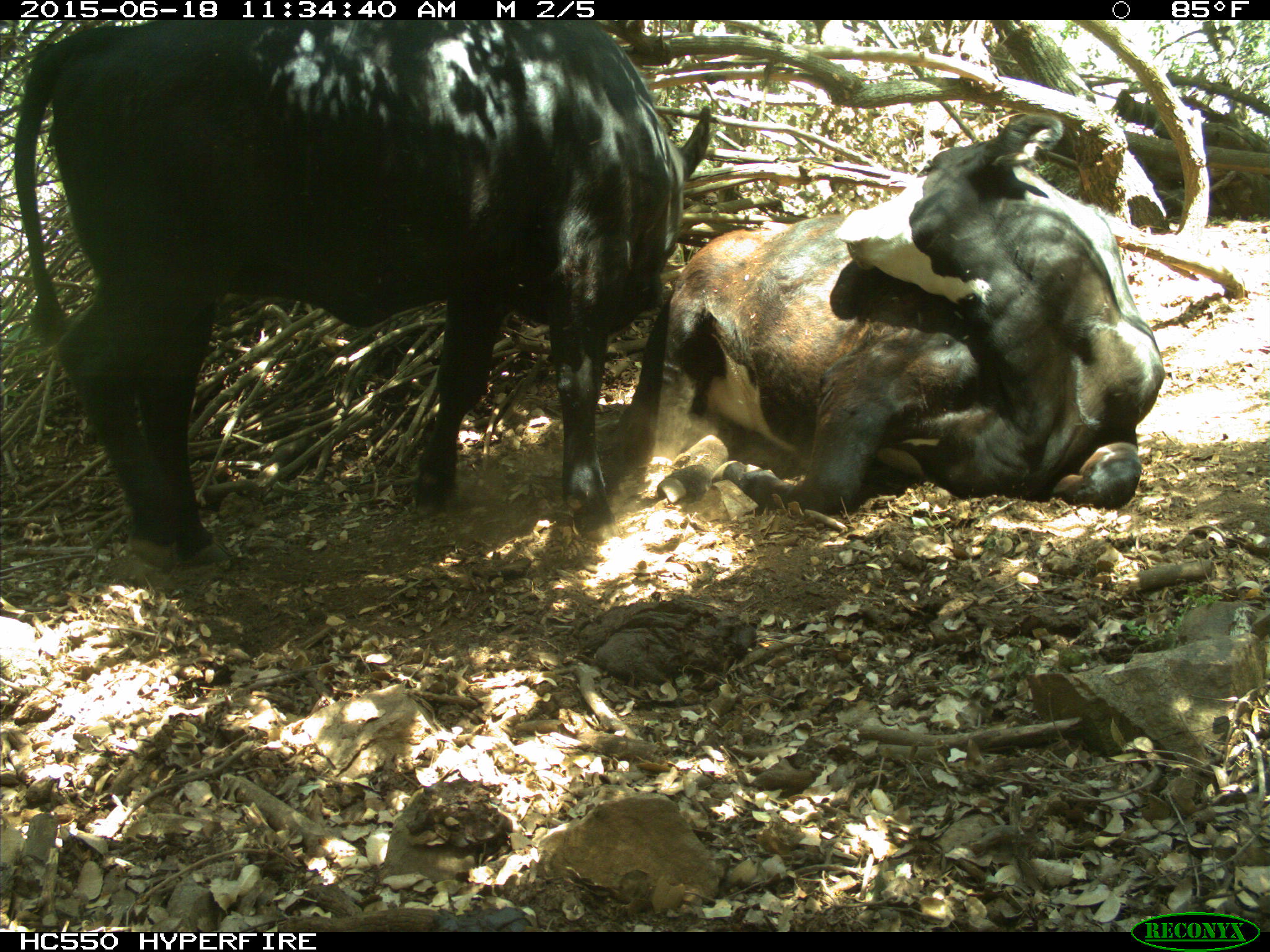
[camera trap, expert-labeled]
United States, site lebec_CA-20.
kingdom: Animalia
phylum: Chordata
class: Mammalia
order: Artiodactyla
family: Bovidae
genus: Bos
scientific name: Bos taurus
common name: domestic cow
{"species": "Bos taurus (domestic cow)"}